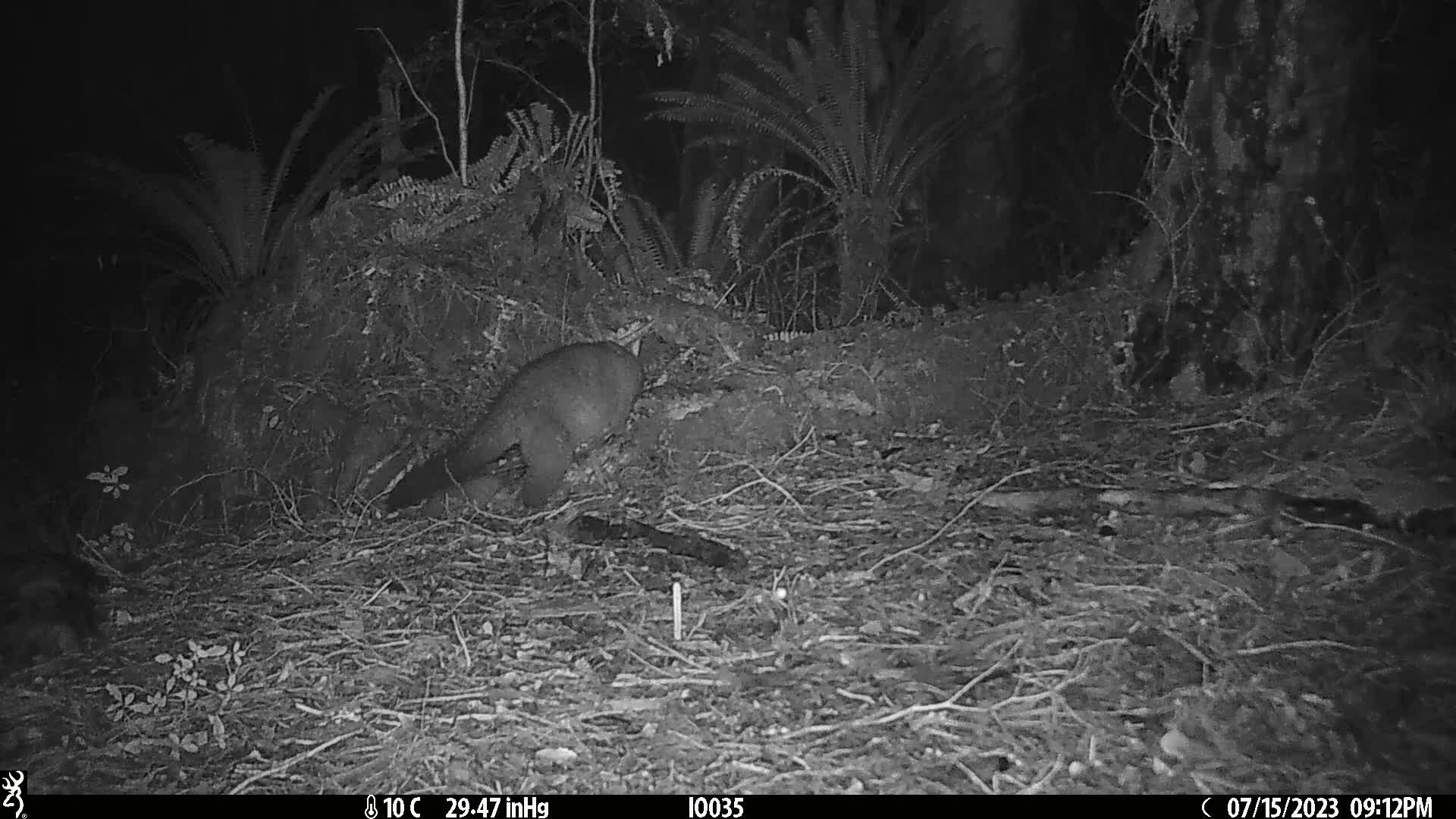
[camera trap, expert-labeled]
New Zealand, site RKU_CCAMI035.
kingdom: Animalia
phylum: Chordata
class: Mammalia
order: Diprotodontia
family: Phalangeridae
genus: Trichosurus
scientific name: Trichosurus vulpecula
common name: common brushtail possum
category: possum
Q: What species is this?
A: Possum (common brushtail possum) (Trichosurus vulpecula).